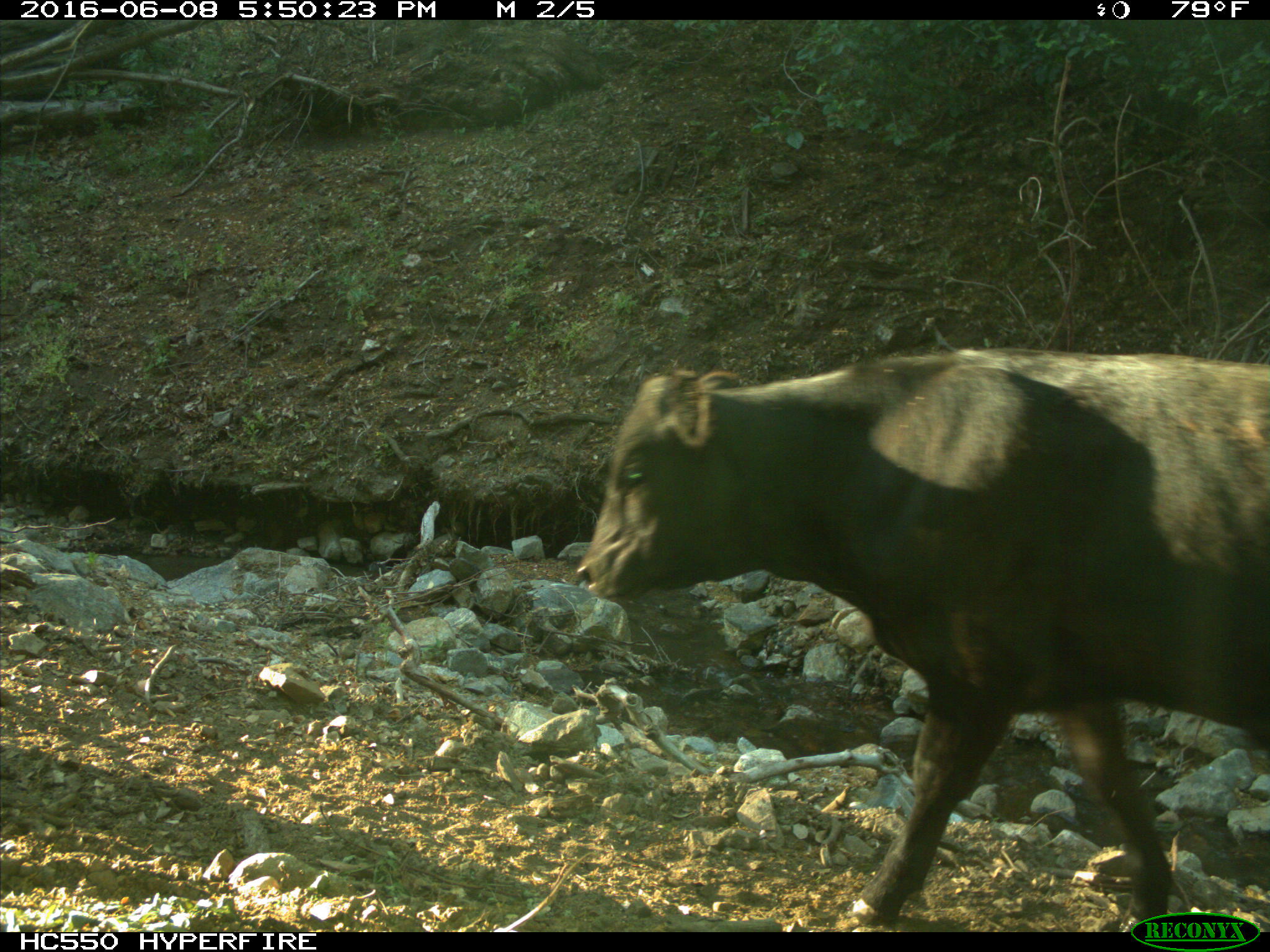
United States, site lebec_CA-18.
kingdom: Animalia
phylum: Chordata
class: Mammalia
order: Artiodactyla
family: Bovidae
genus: Bos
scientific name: Bos taurus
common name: domestic cow